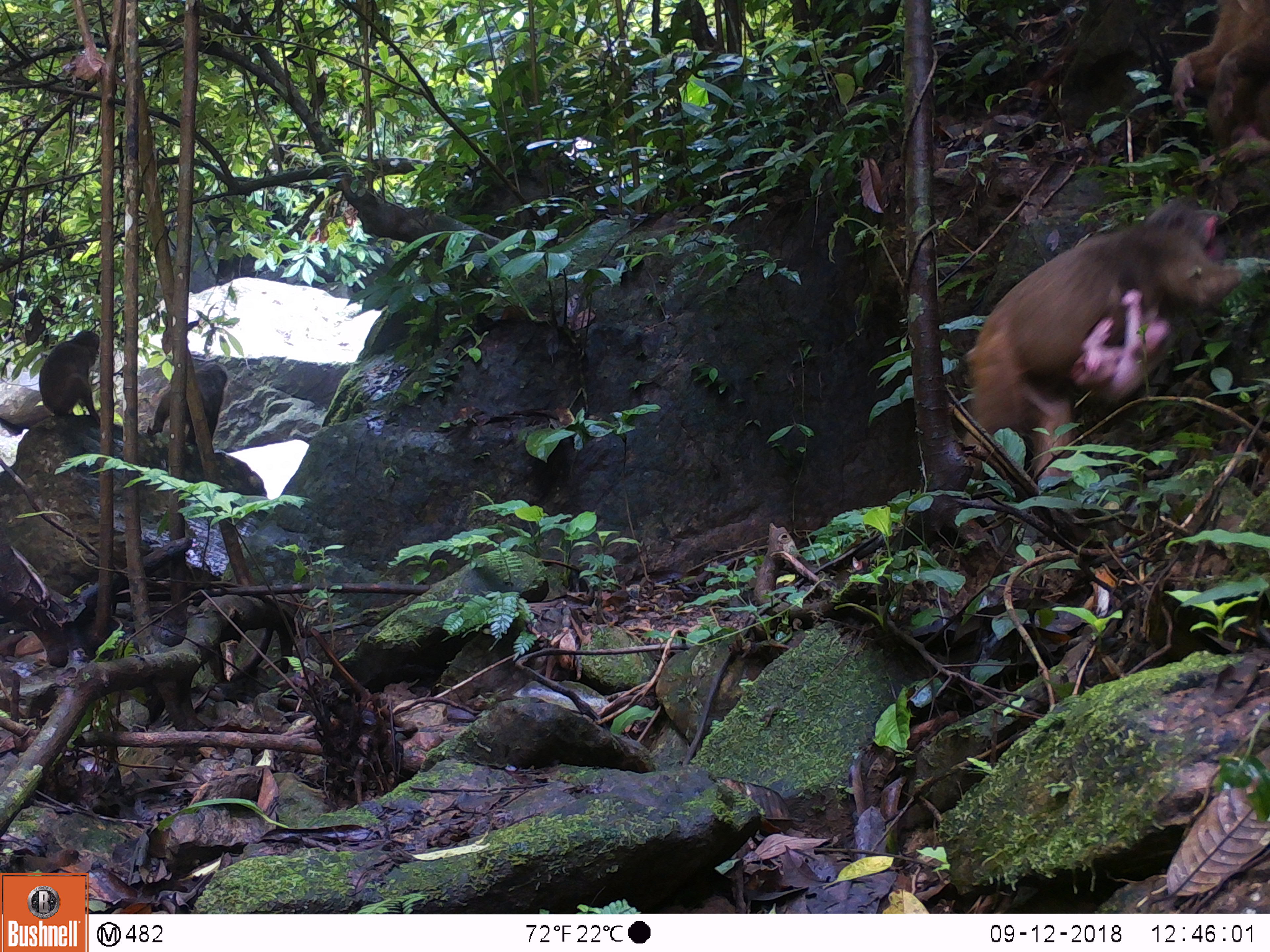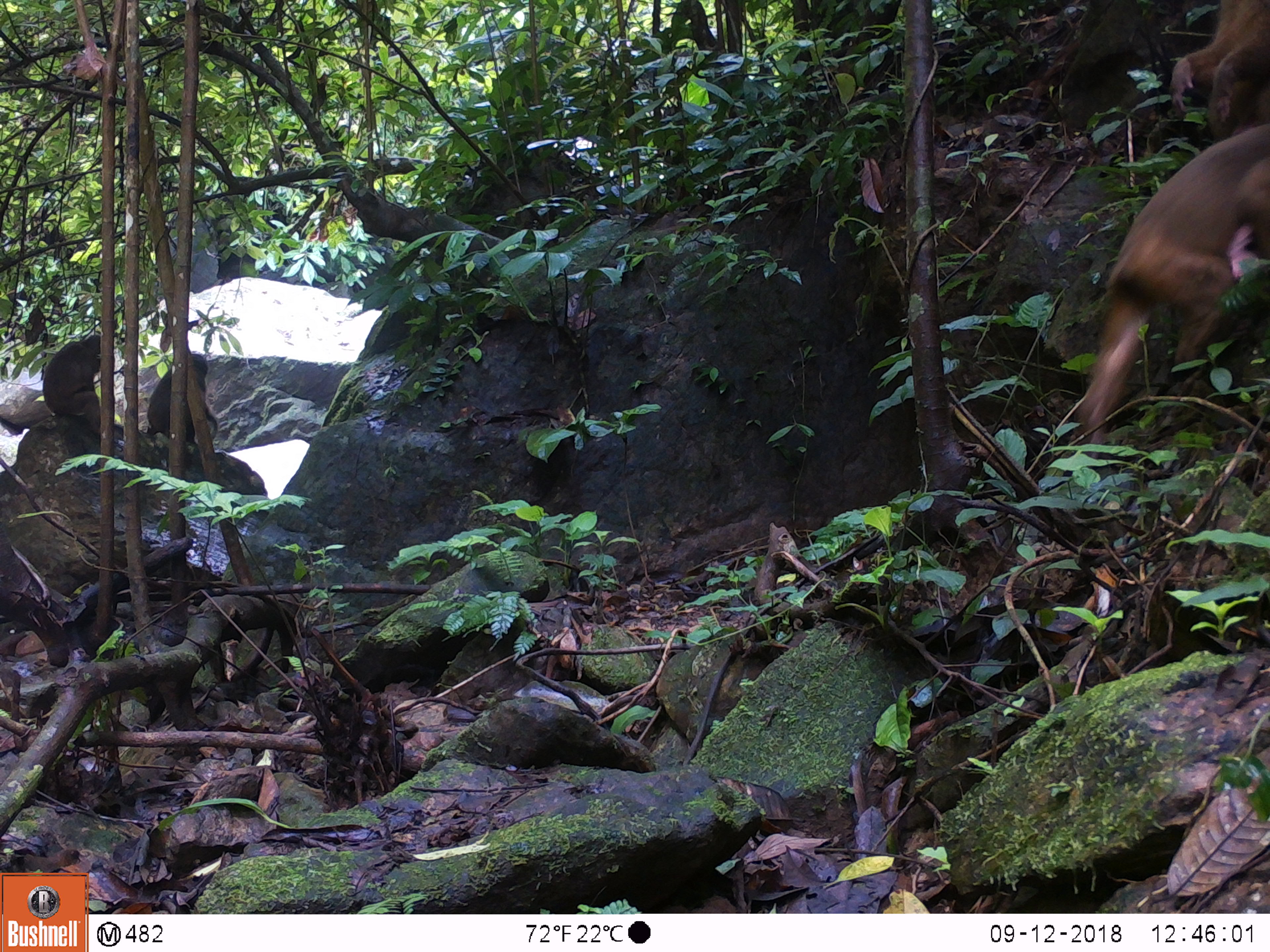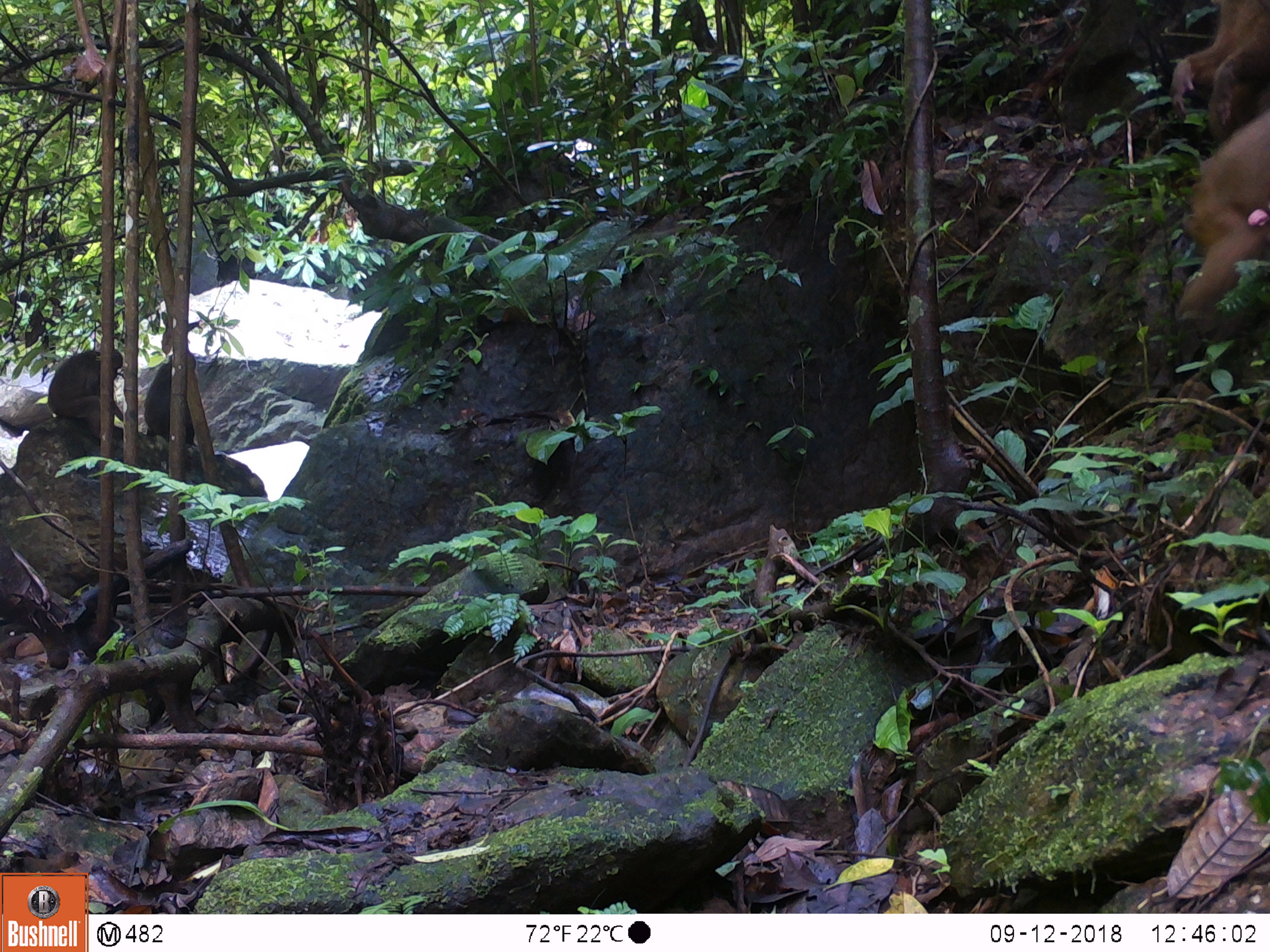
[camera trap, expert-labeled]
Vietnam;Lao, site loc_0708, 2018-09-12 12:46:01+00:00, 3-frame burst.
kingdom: Animalia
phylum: Chordata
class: Mammalia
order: Primates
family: Cercopithecidae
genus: Macaca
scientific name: Macaca arctoides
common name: stump-tailed macaque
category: stump tailed macaque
Stump tailed macaque (stump-tailed macaque) (Macaca arctoides). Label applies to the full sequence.